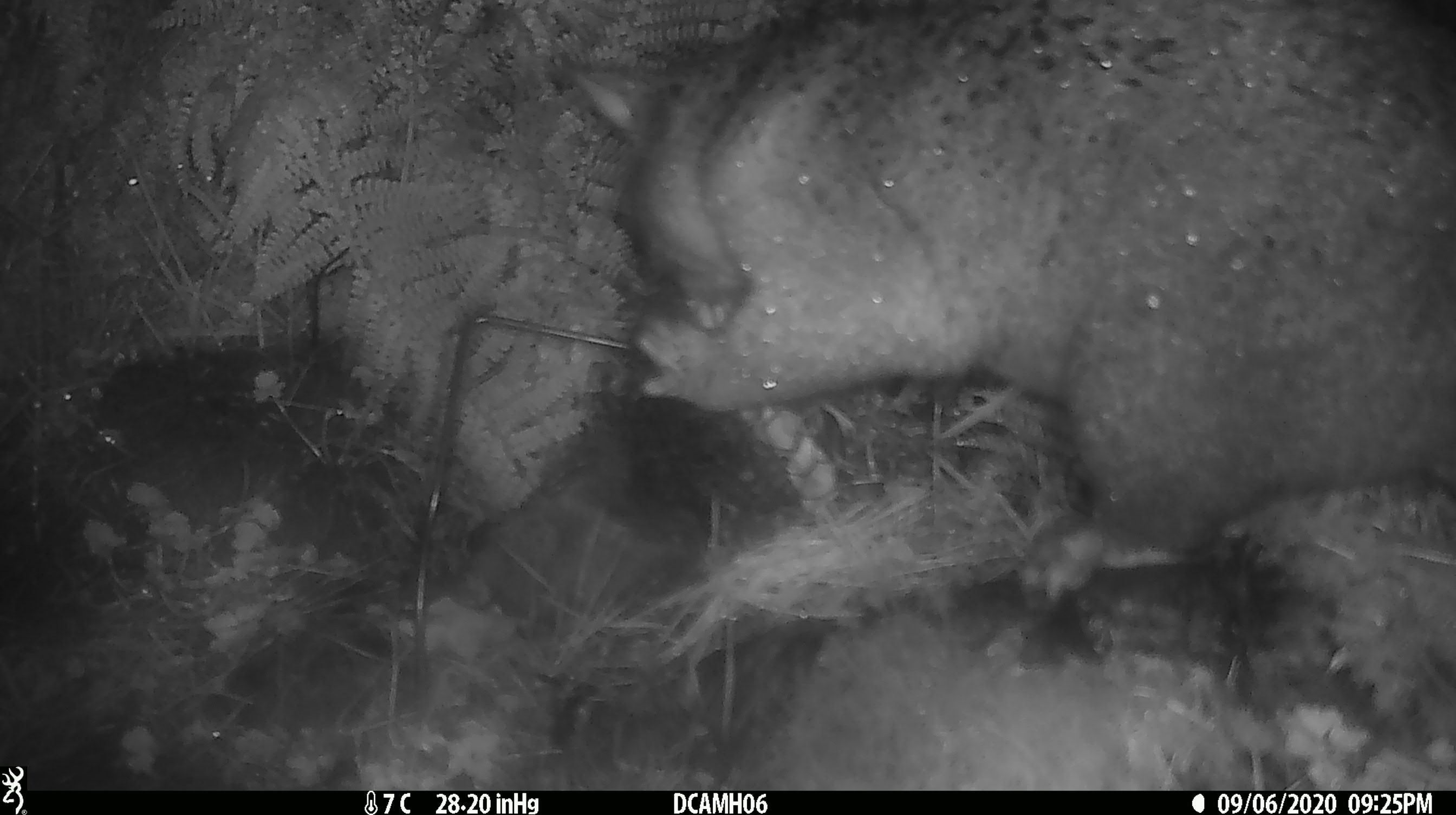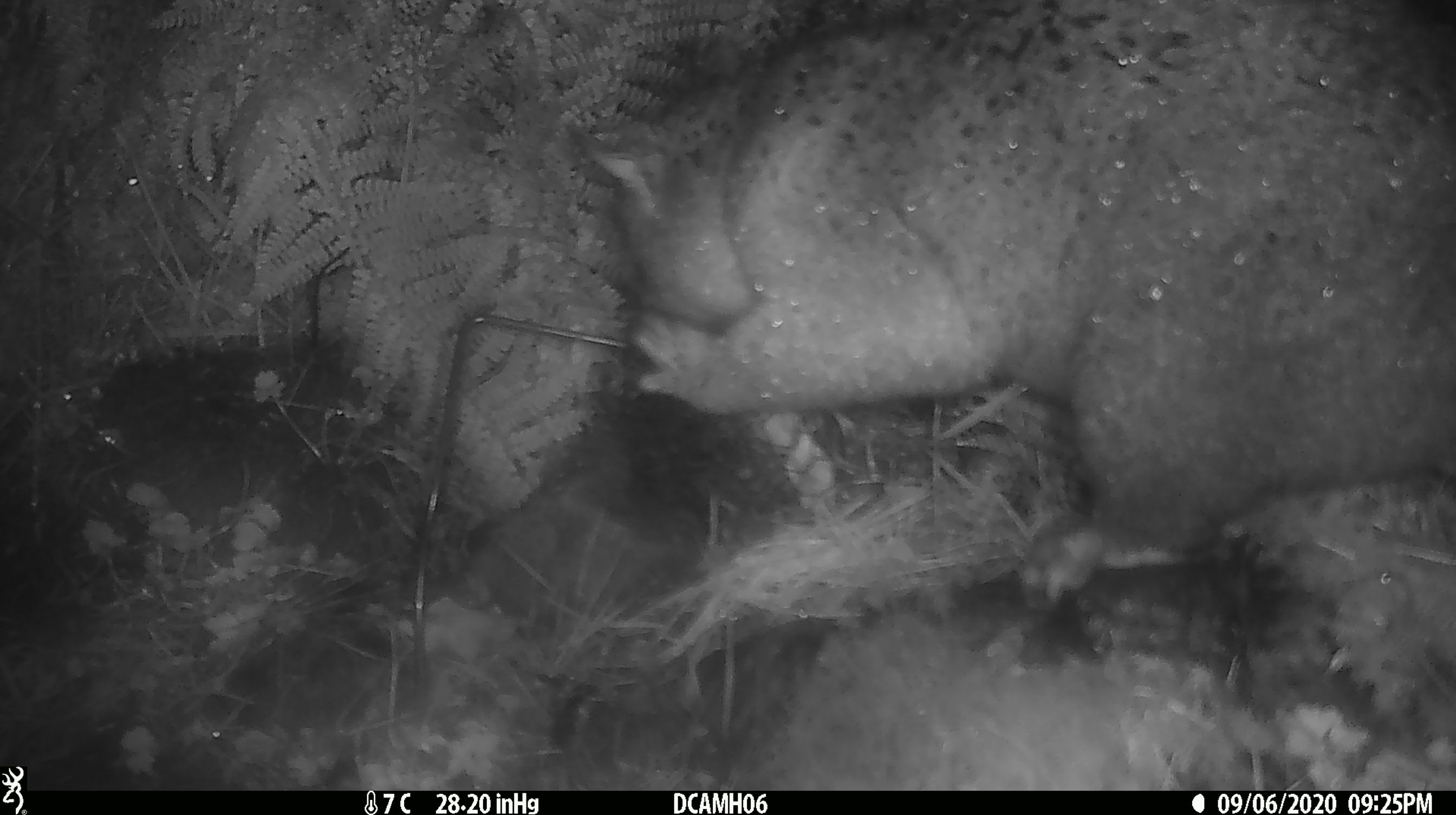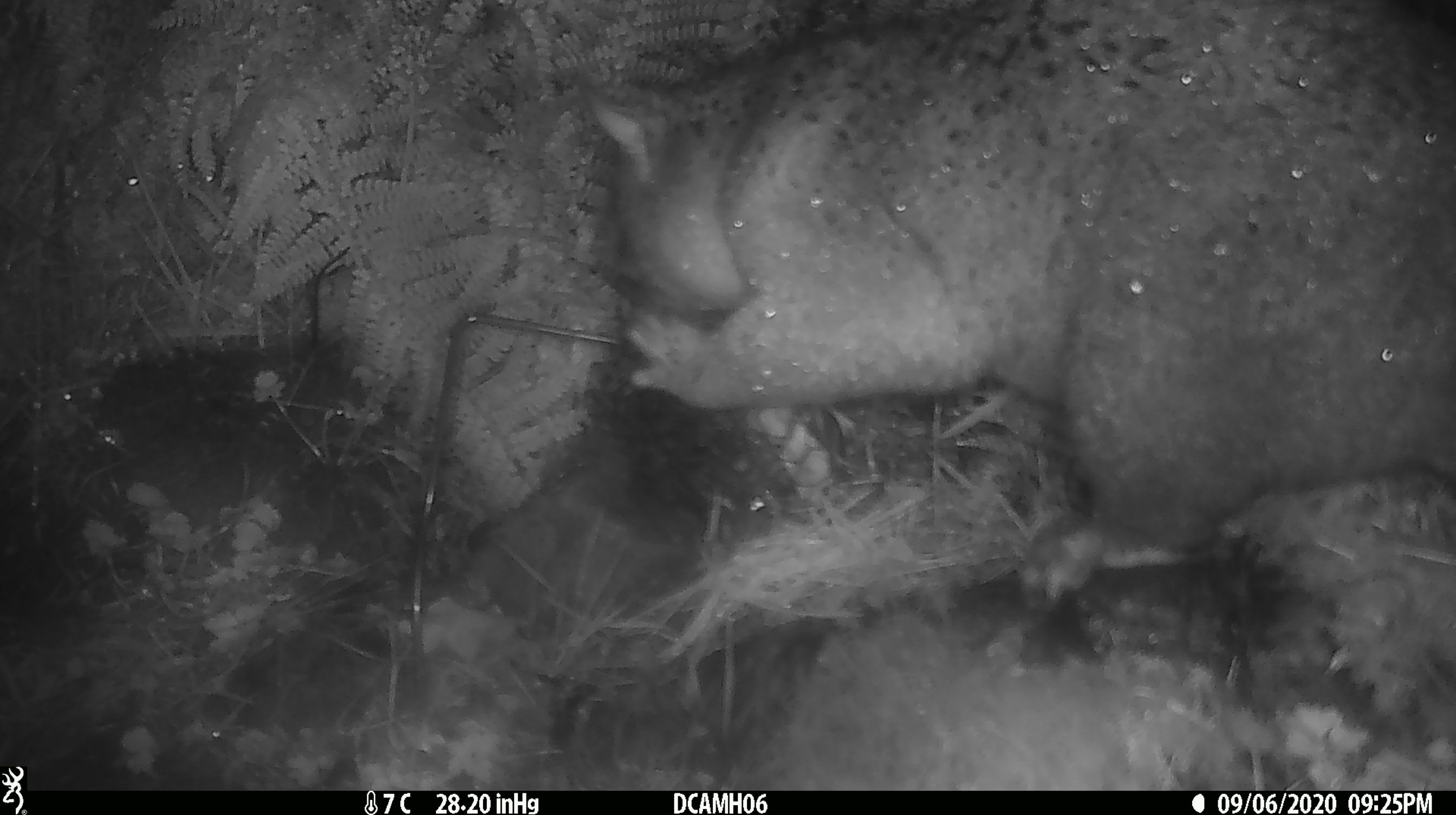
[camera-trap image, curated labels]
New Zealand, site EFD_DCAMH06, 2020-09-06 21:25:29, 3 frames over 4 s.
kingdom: Animalia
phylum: Chordata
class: Mammalia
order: Diprotodontia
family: Phalangeridae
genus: Trichosurus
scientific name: Trichosurus vulpecula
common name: common brushtail possum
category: possum